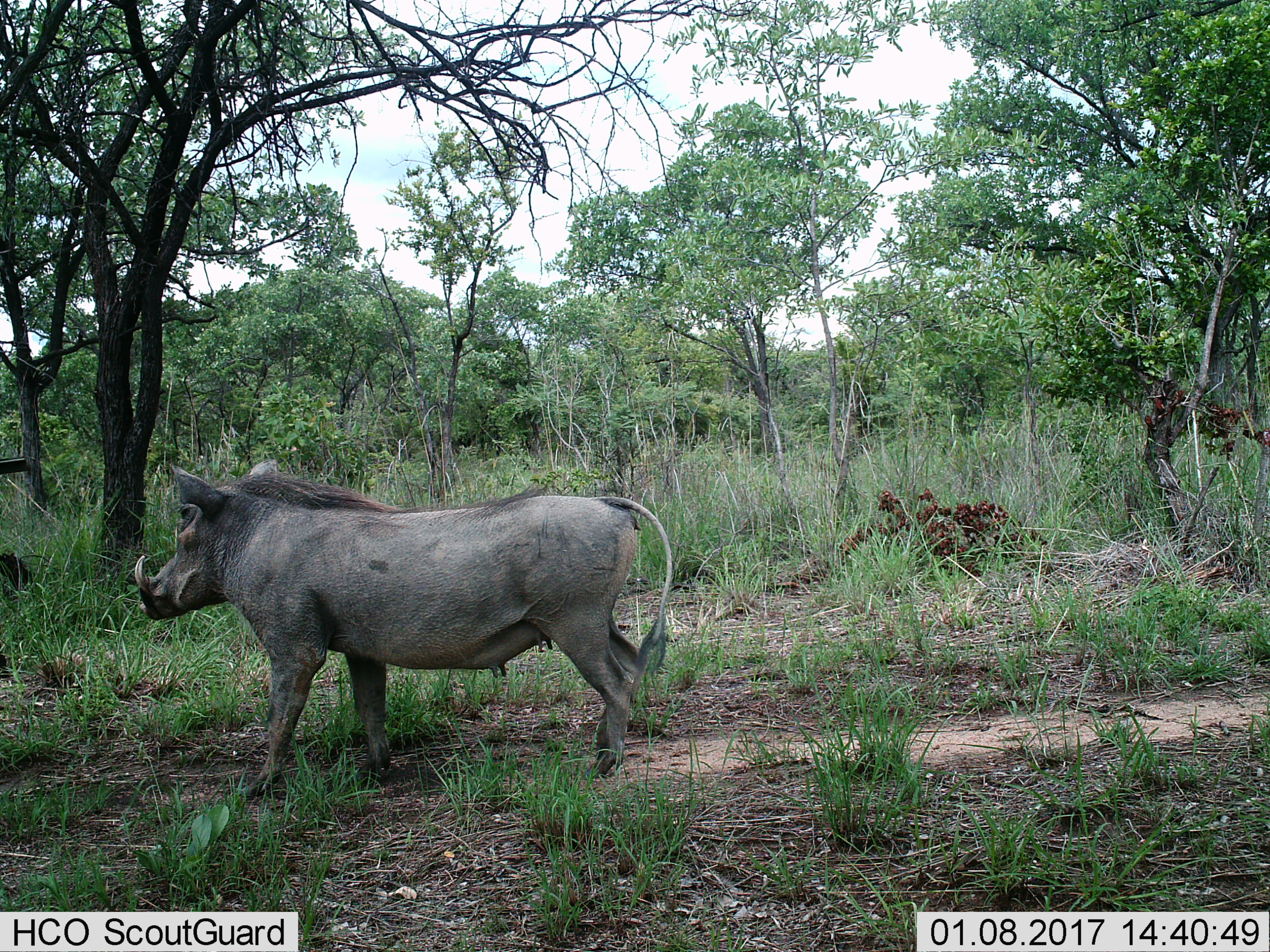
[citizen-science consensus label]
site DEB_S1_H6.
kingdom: Animalia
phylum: Chordata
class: Mammalia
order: Artiodactyla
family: Suidae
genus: Phacochoerus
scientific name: Phacochoerus africanus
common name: warthog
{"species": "warthog (Phacochoerus africanus)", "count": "1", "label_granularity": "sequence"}